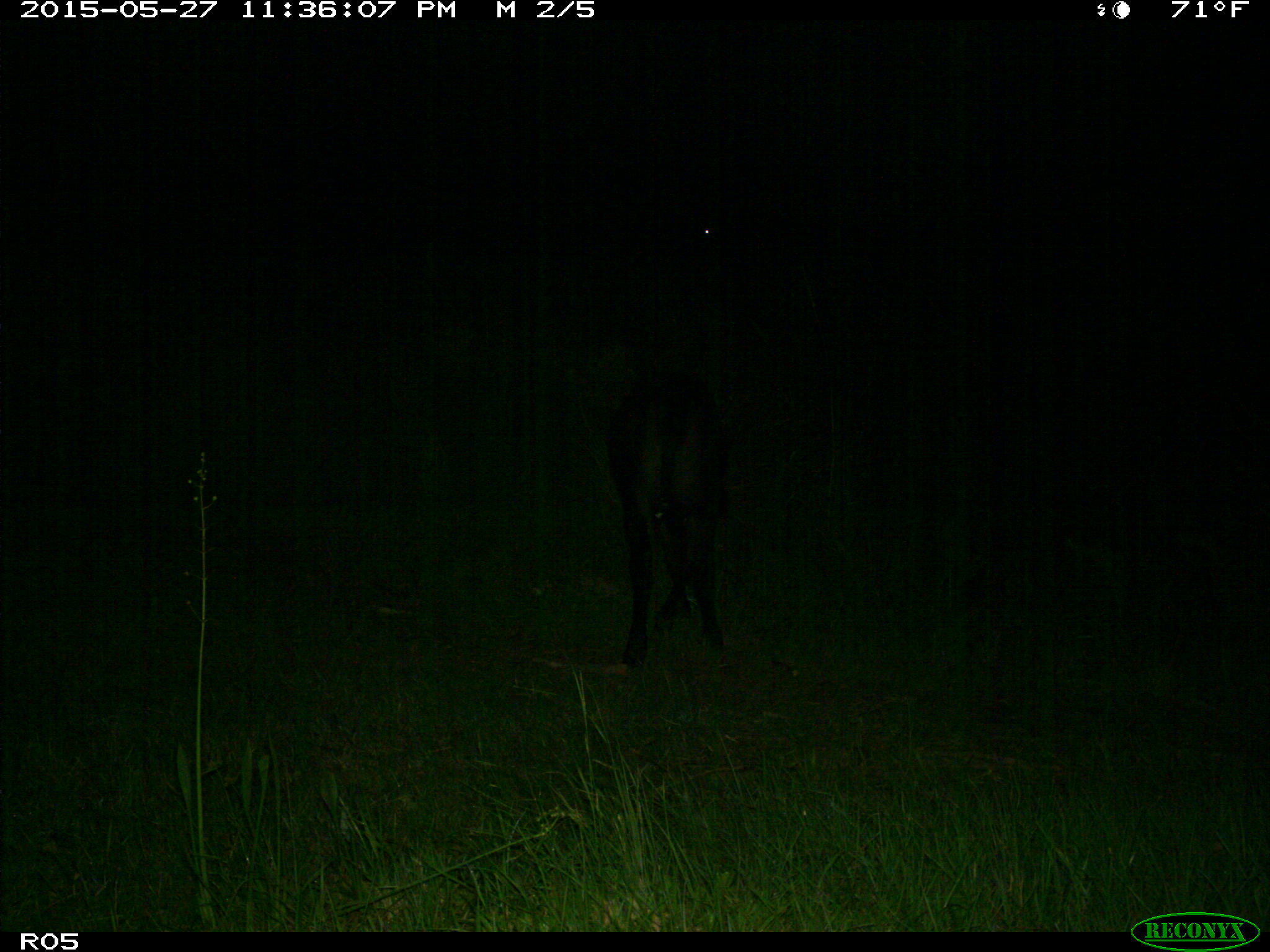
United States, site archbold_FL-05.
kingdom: Animalia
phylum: Chordata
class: Mammalia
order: Artiodactyla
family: Bovidae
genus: Bos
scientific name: Bos taurus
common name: domestic cow